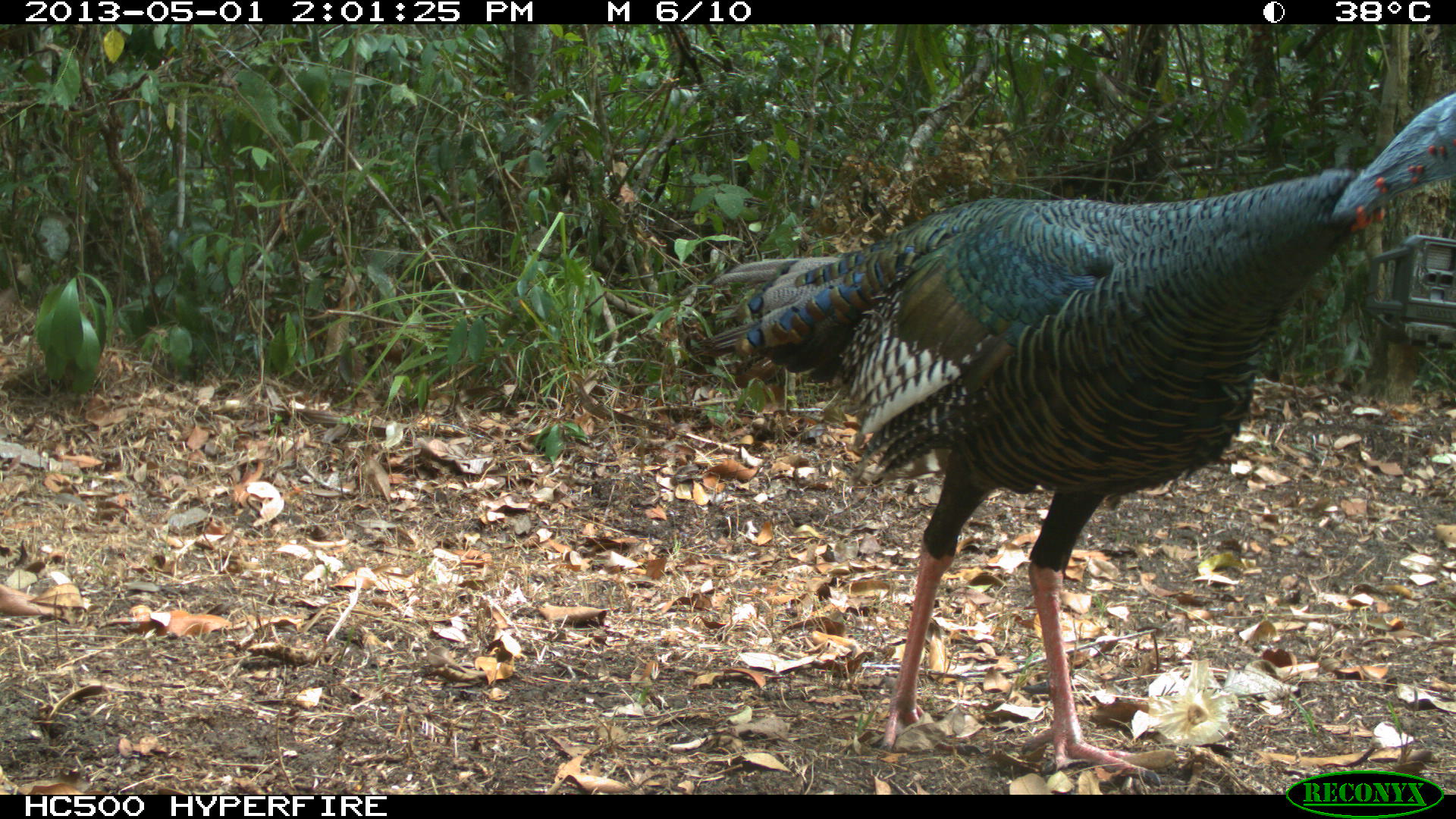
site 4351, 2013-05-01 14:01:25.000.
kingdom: Animalia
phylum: Chordata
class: Aves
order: Galliformes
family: Phasianidae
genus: Meleagris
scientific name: Meleagris ocellata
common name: ocellated turkey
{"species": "Meleagris ocellata (ocellated turkey)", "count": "1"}